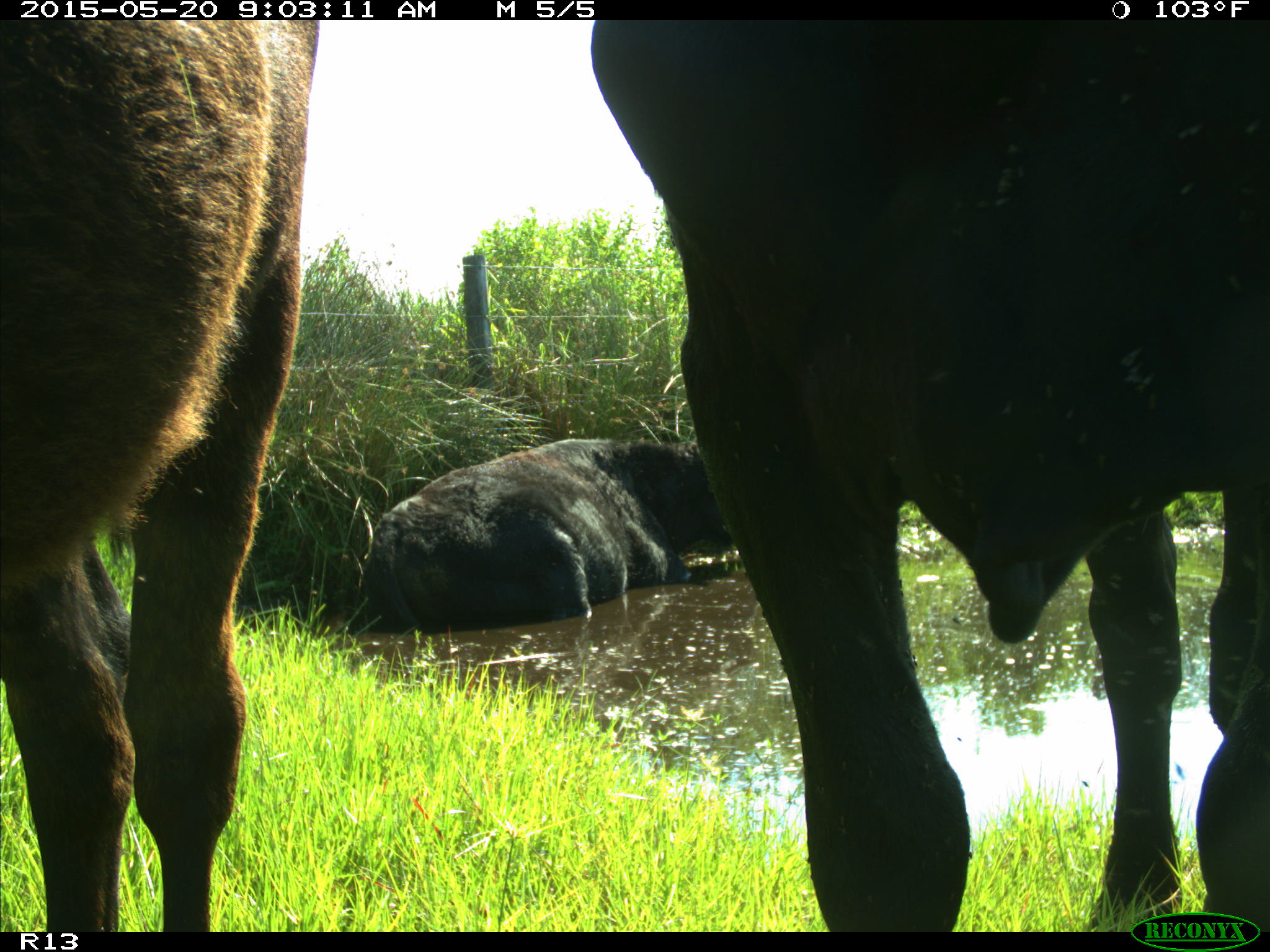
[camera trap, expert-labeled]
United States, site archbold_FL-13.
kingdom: Animalia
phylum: Chordata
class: Mammalia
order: Artiodactyla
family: Bovidae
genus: Bos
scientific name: Bos taurus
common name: domestic cow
Bos taurus (domestic cow).